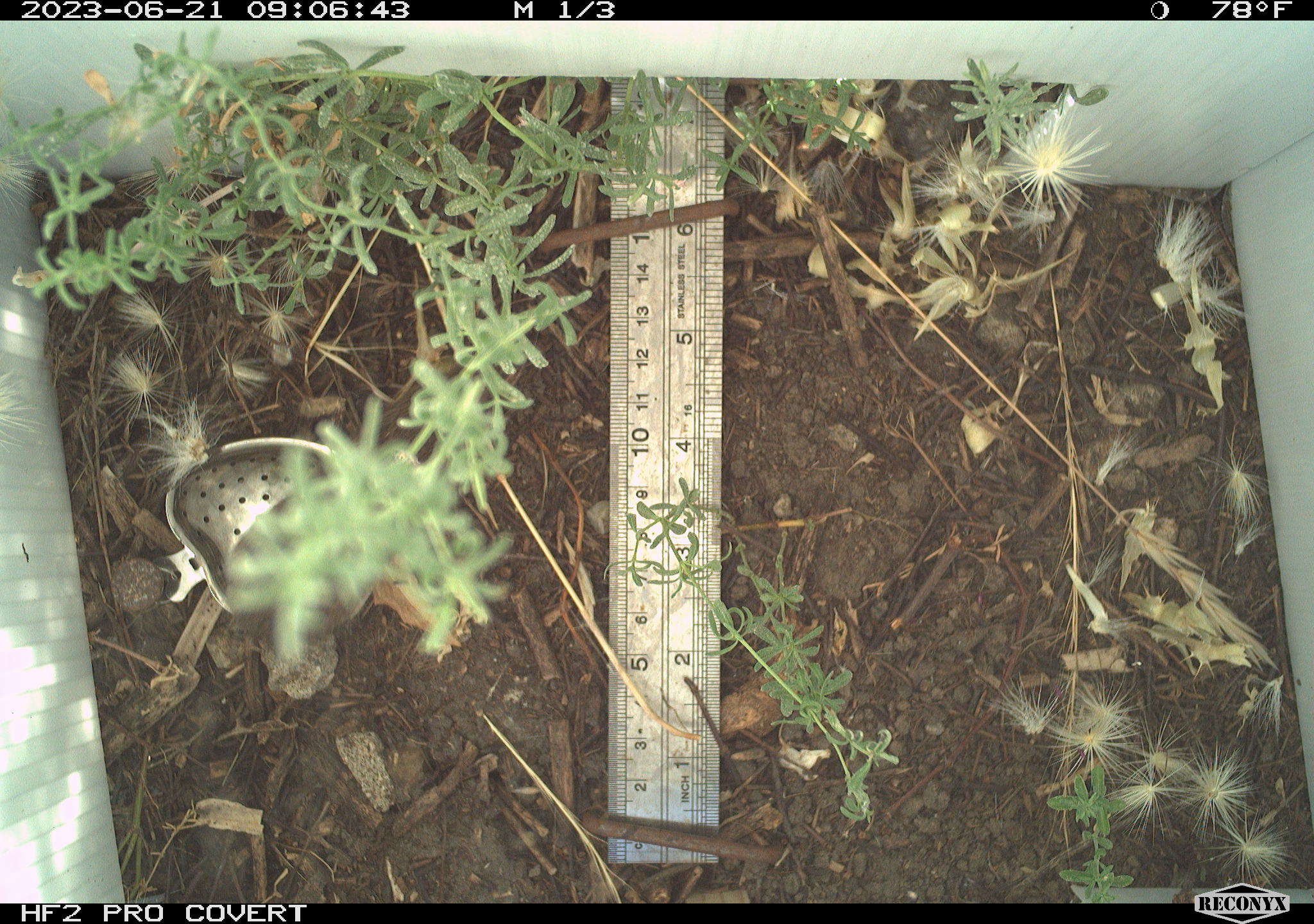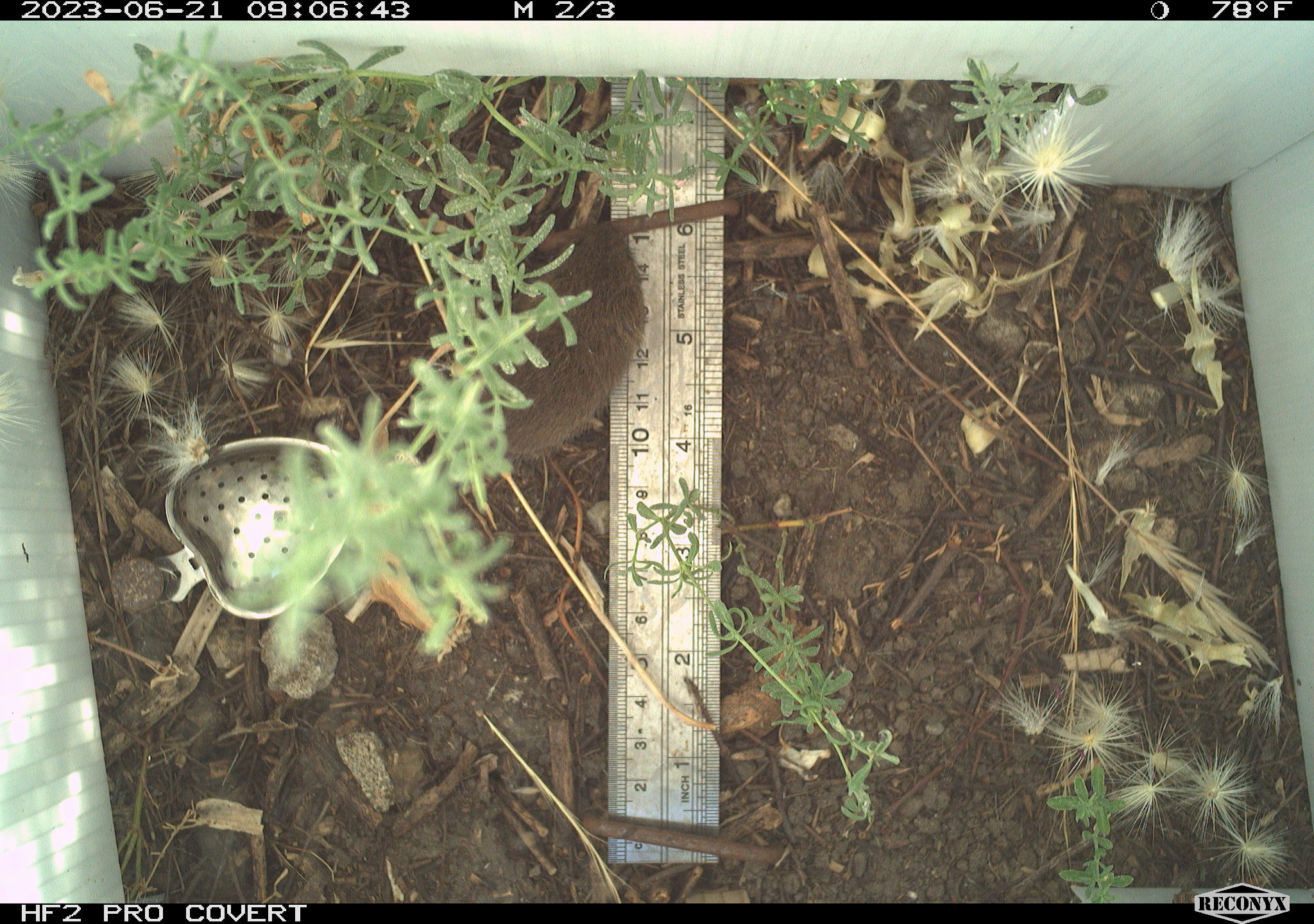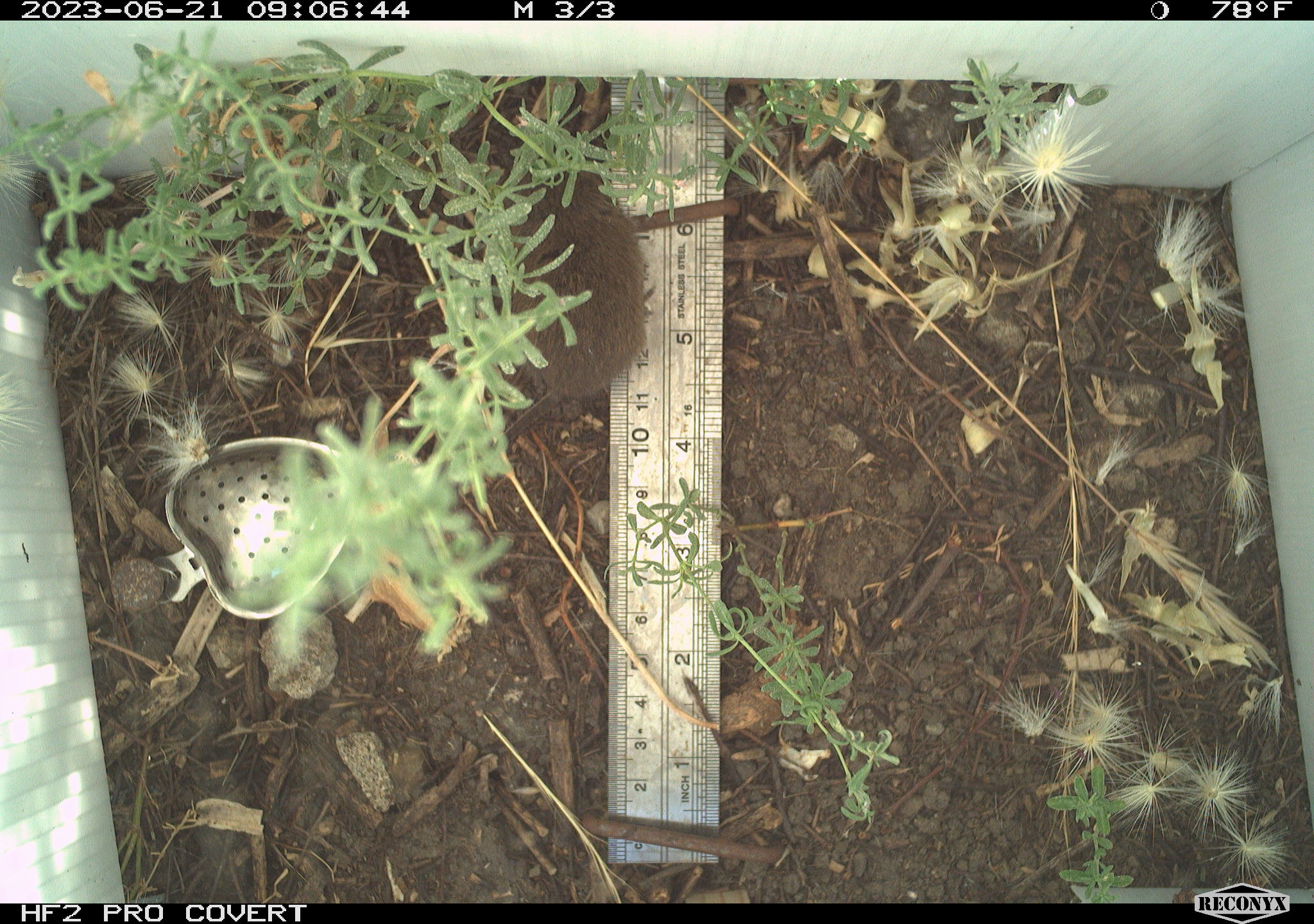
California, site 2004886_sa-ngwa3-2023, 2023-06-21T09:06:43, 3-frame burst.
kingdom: Animalia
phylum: Chordata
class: Mammalia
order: Rodentia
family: Cricetidae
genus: Microtus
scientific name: Microtus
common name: meadow vole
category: microtus species